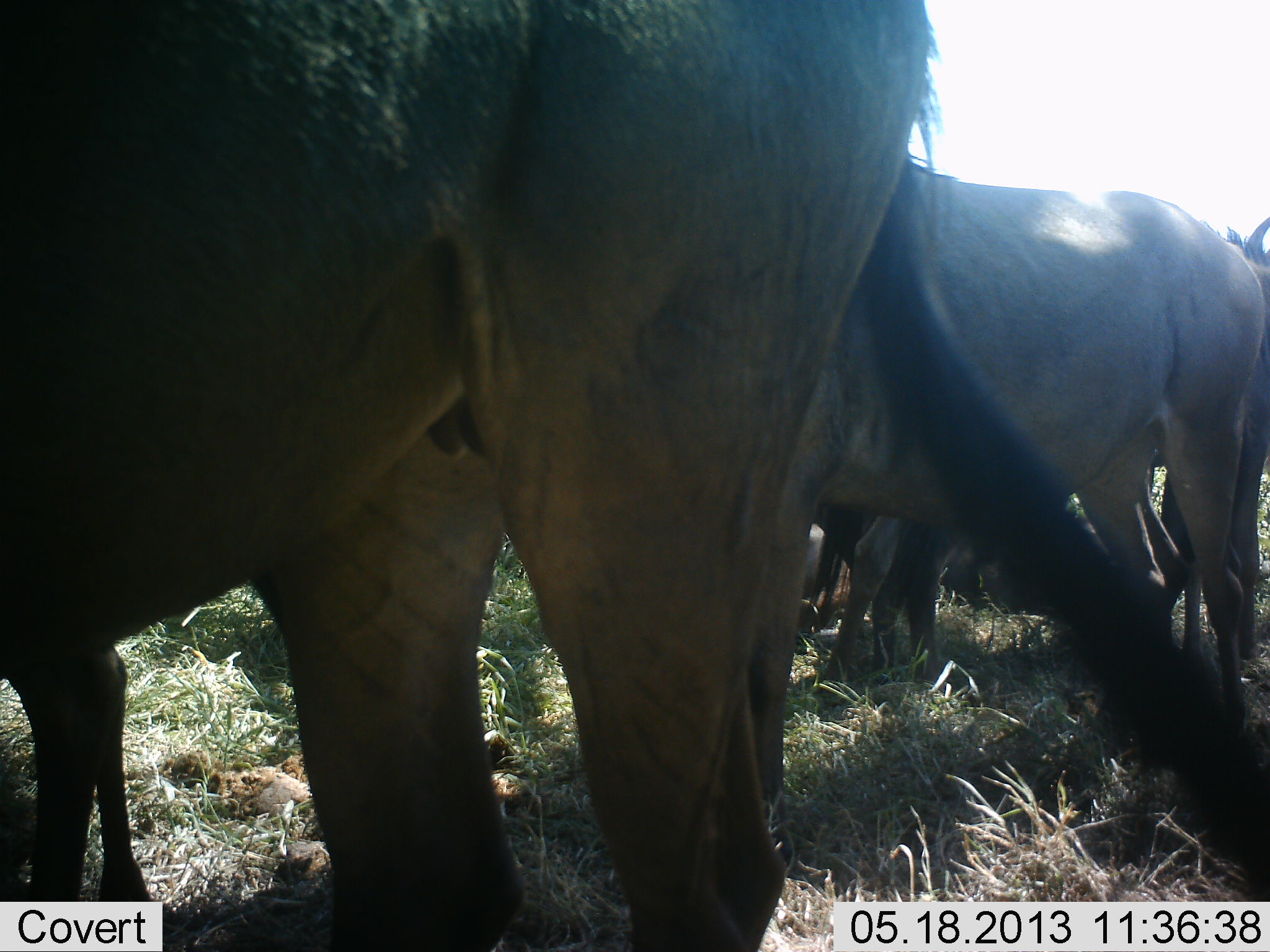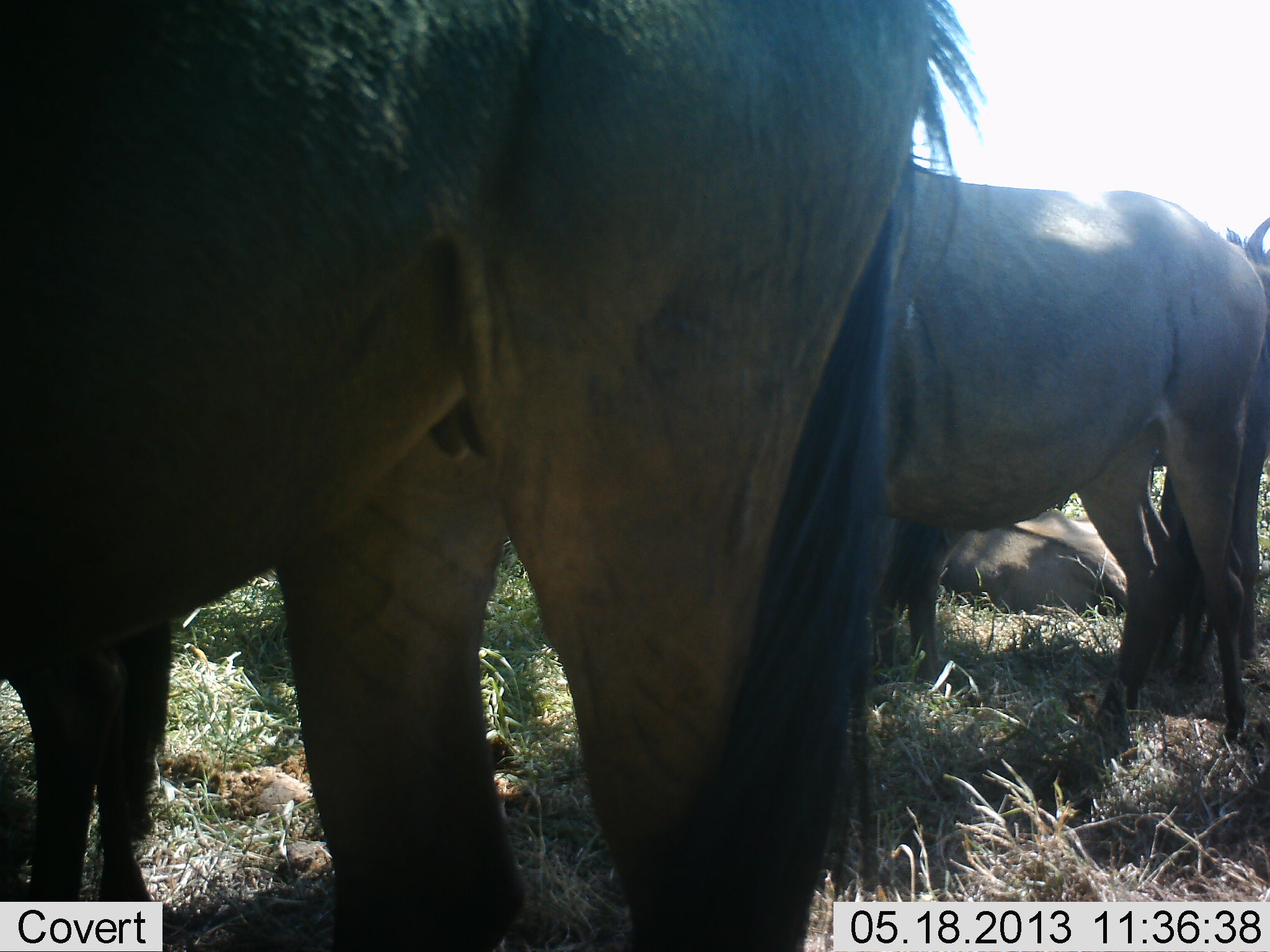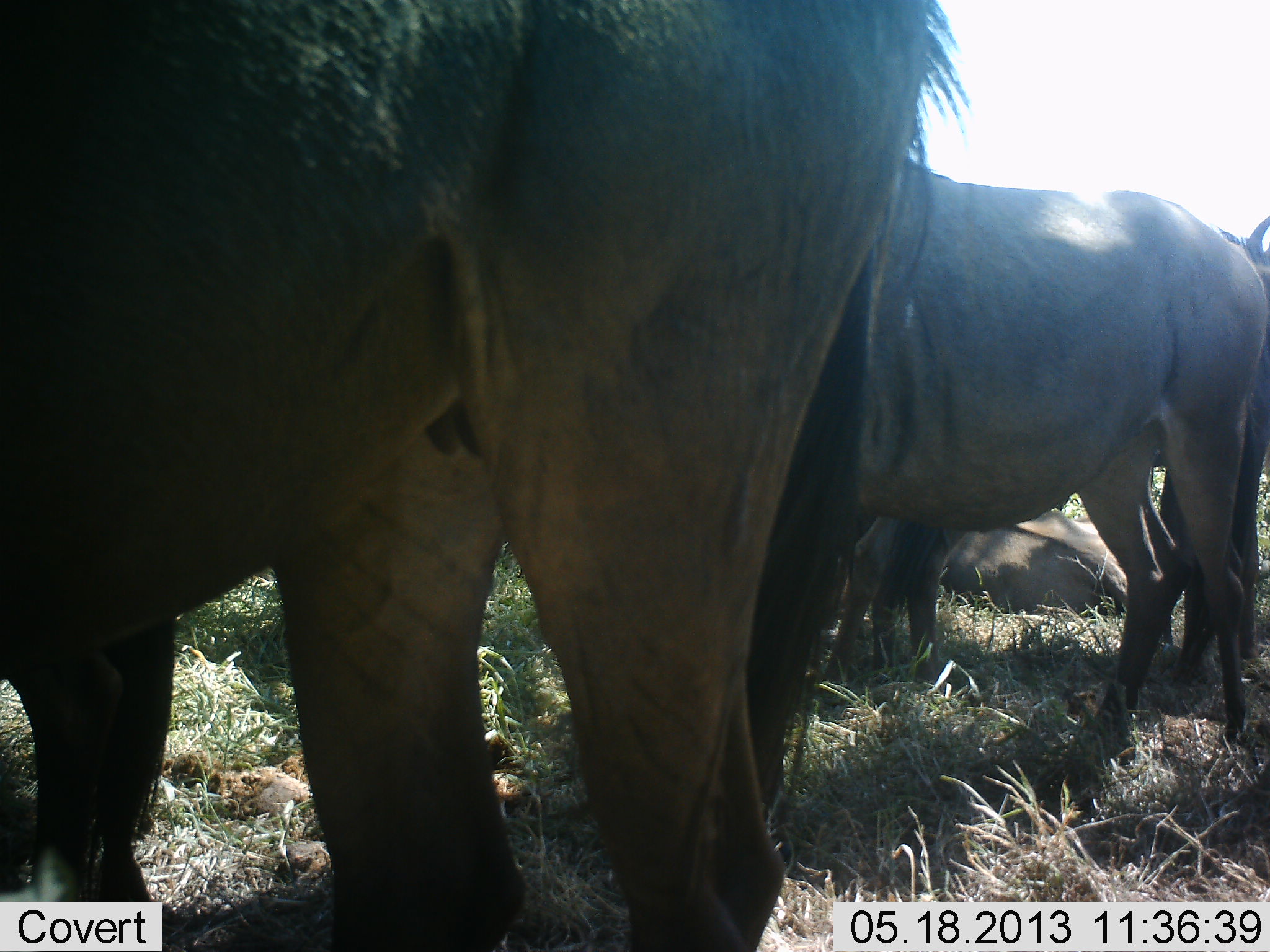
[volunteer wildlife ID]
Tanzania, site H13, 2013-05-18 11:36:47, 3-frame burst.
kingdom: Animalia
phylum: Chordata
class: Mammalia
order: Artiodactyla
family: Bovidae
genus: Connochaetes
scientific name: Connochaetes taurinus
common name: blue wildebeest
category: wildebeest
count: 4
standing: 80%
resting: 70%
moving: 0%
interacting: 0%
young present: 0%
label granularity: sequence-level